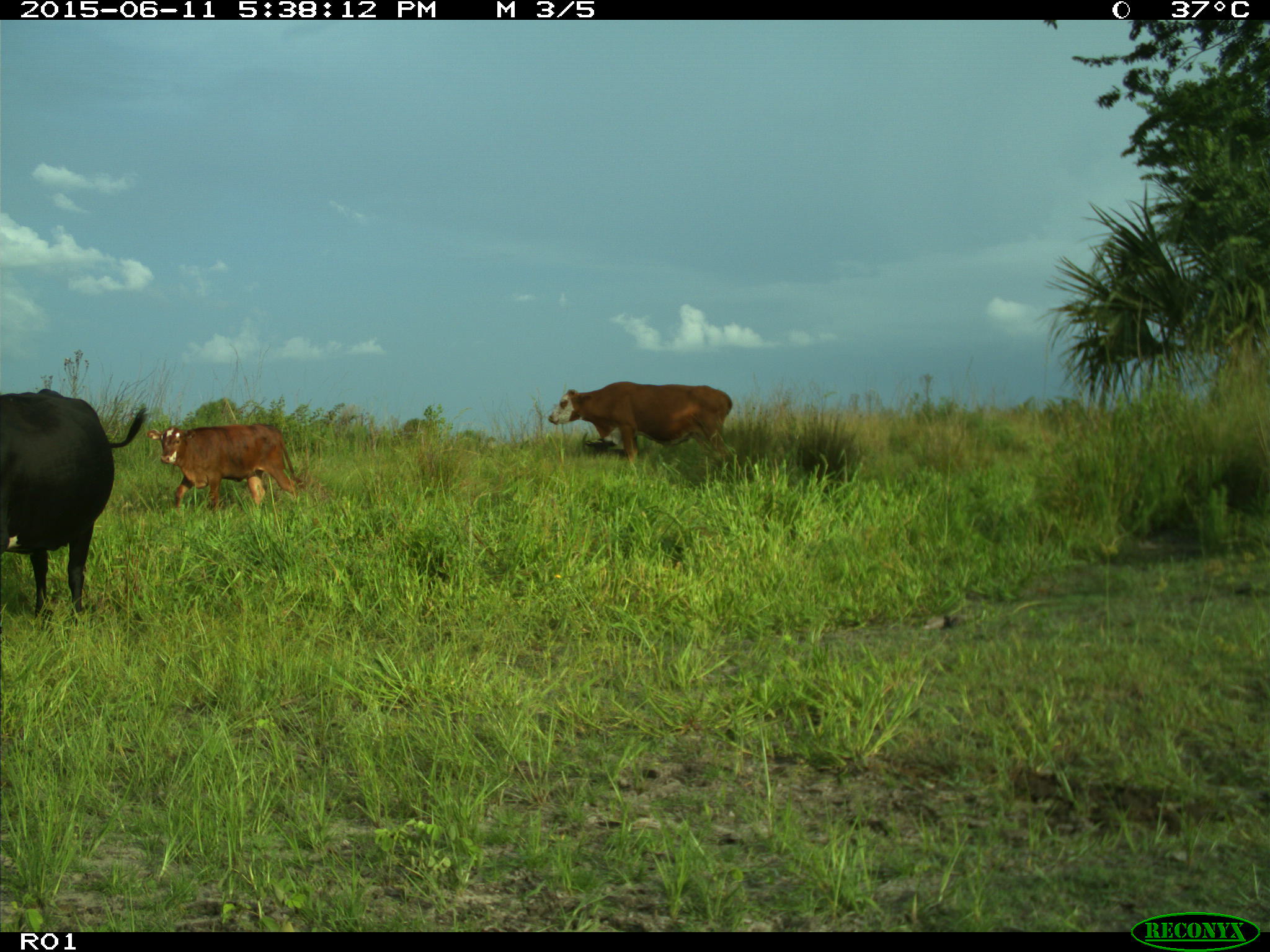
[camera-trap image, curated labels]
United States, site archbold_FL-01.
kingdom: Animalia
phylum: Chordata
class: Mammalia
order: Artiodactyla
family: Bovidae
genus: Bos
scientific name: Bos taurus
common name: domestic cow